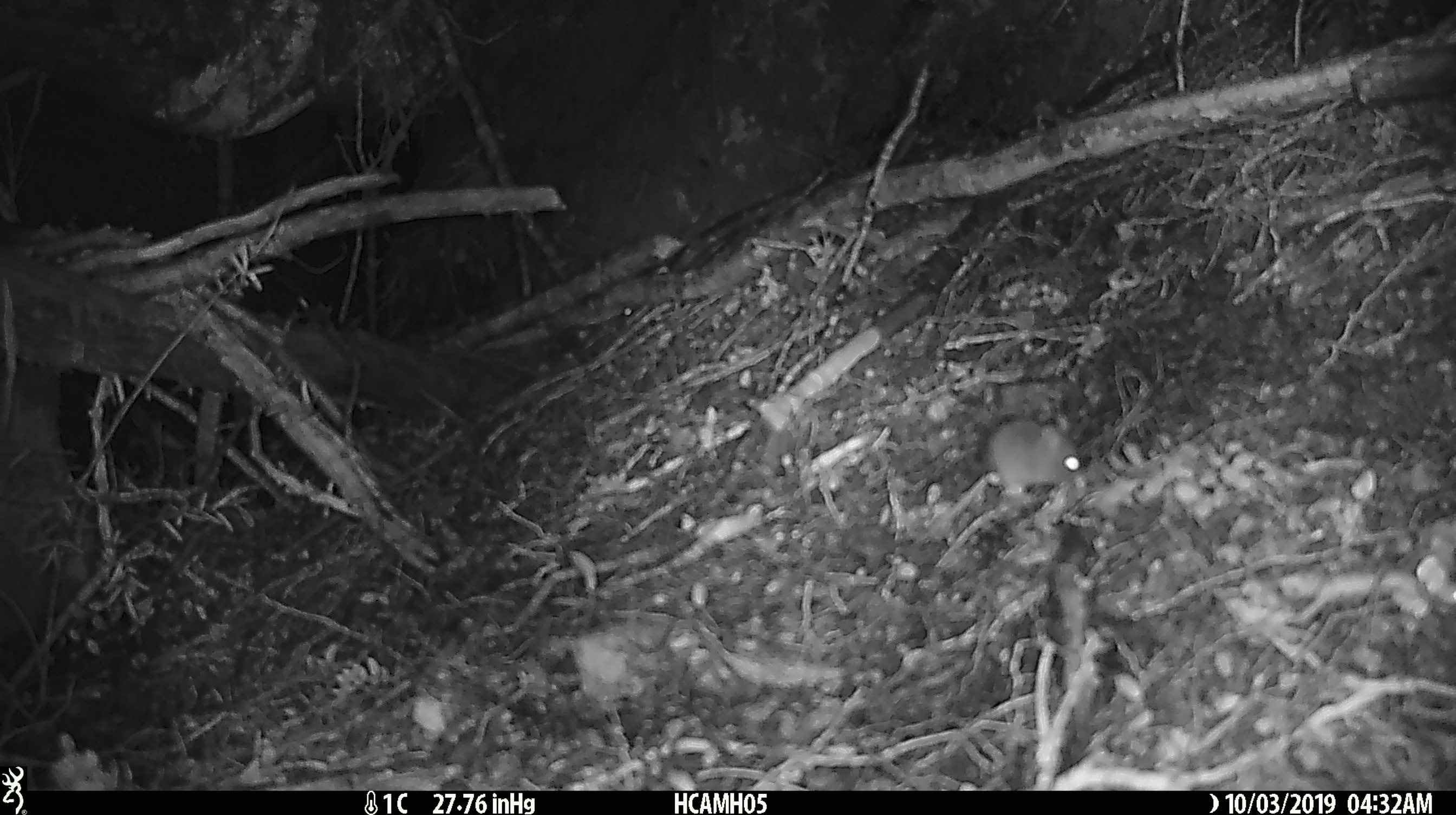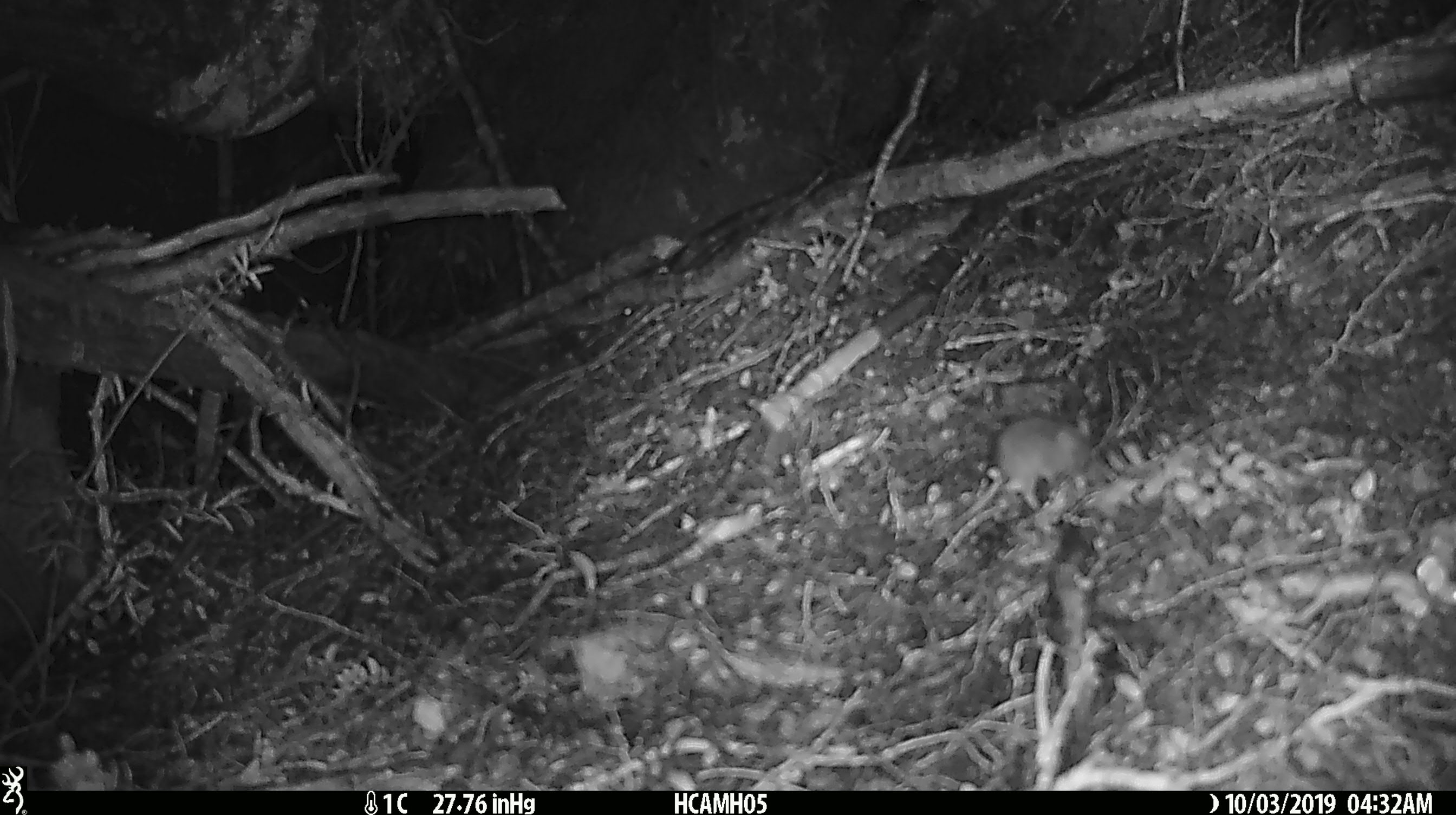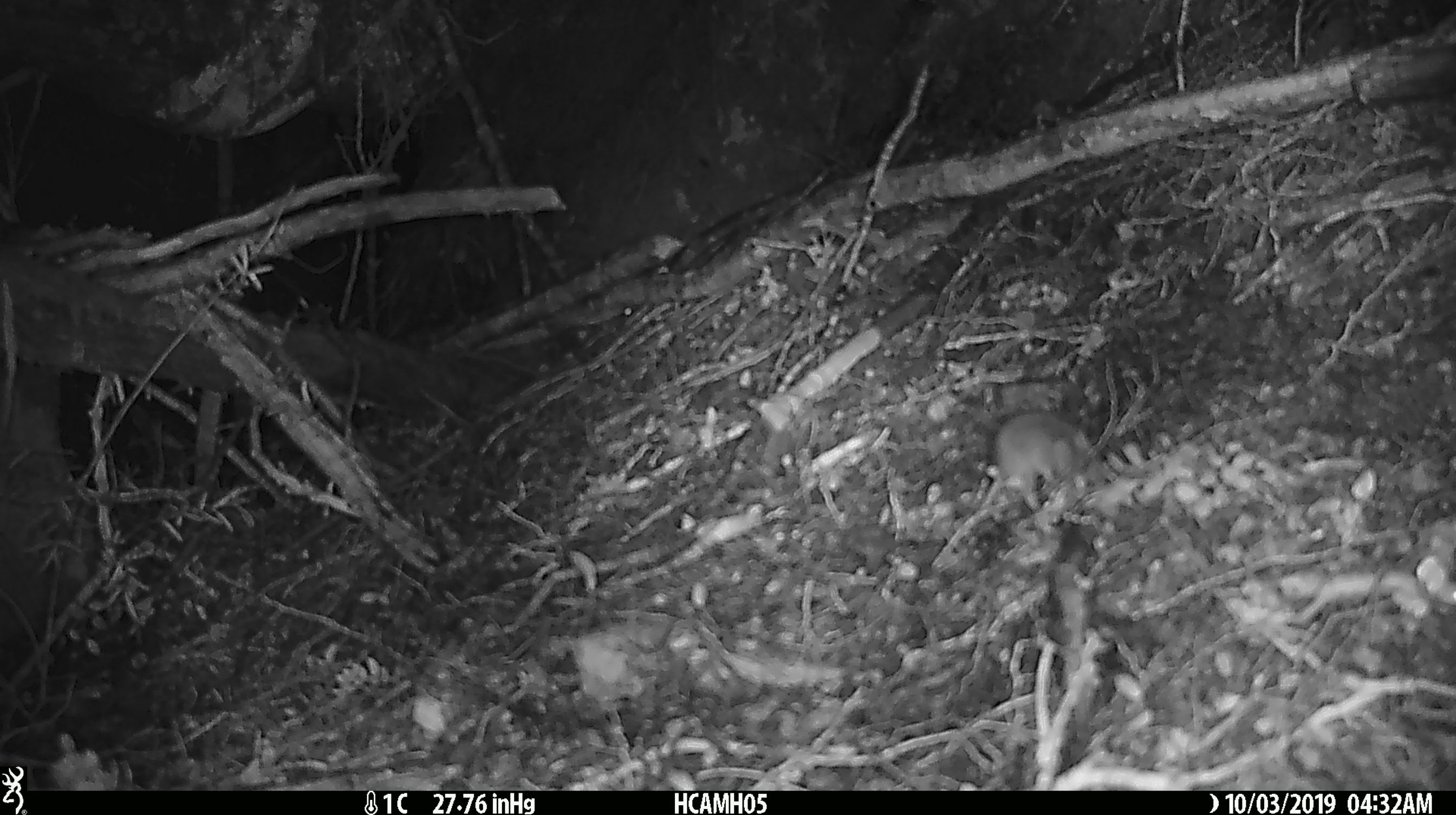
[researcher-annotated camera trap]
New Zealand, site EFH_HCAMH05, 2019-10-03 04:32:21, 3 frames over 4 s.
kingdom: Animalia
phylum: Chordata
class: Mammalia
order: Rodentia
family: Muridae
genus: Mus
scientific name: Mus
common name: mouse